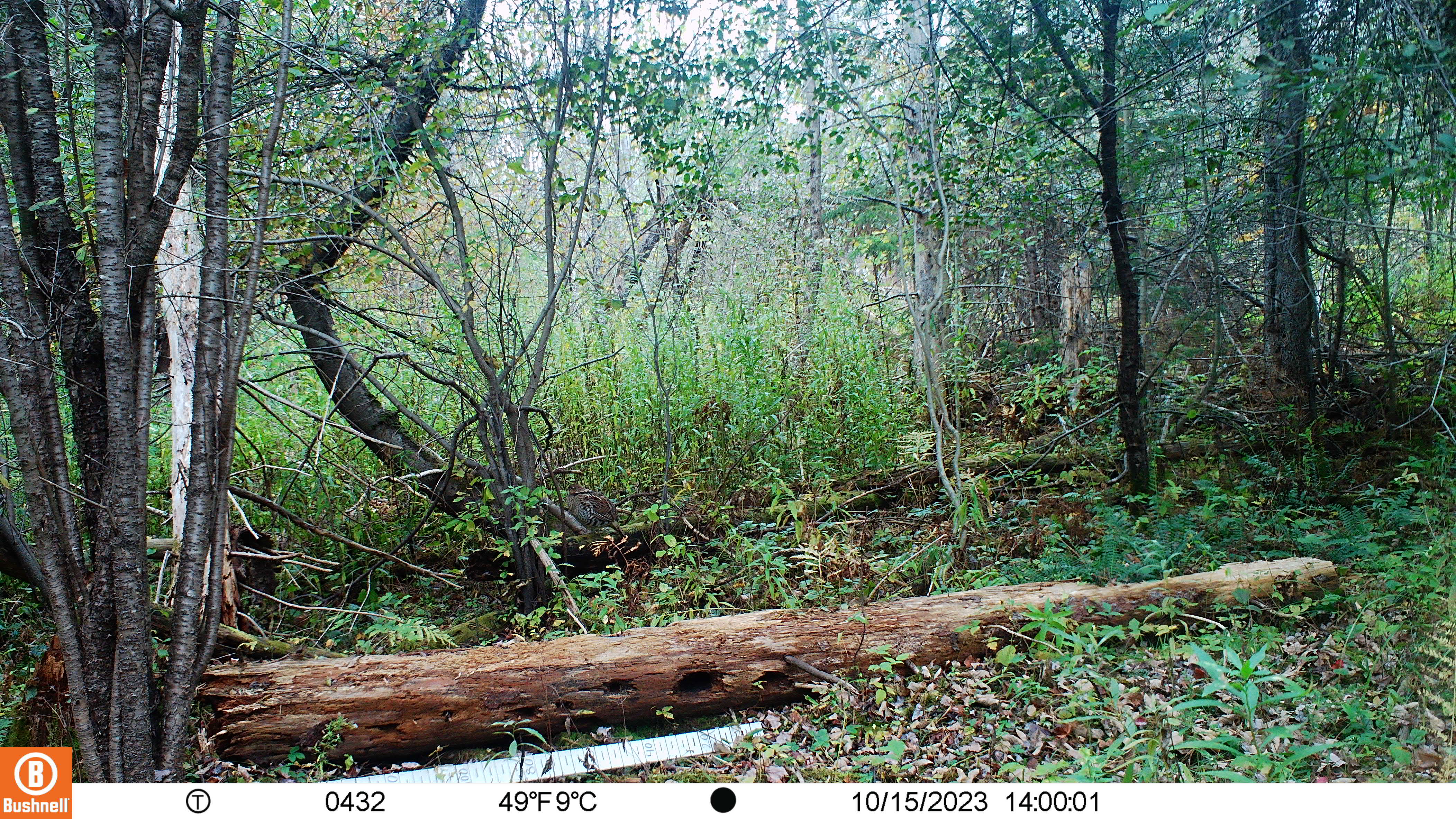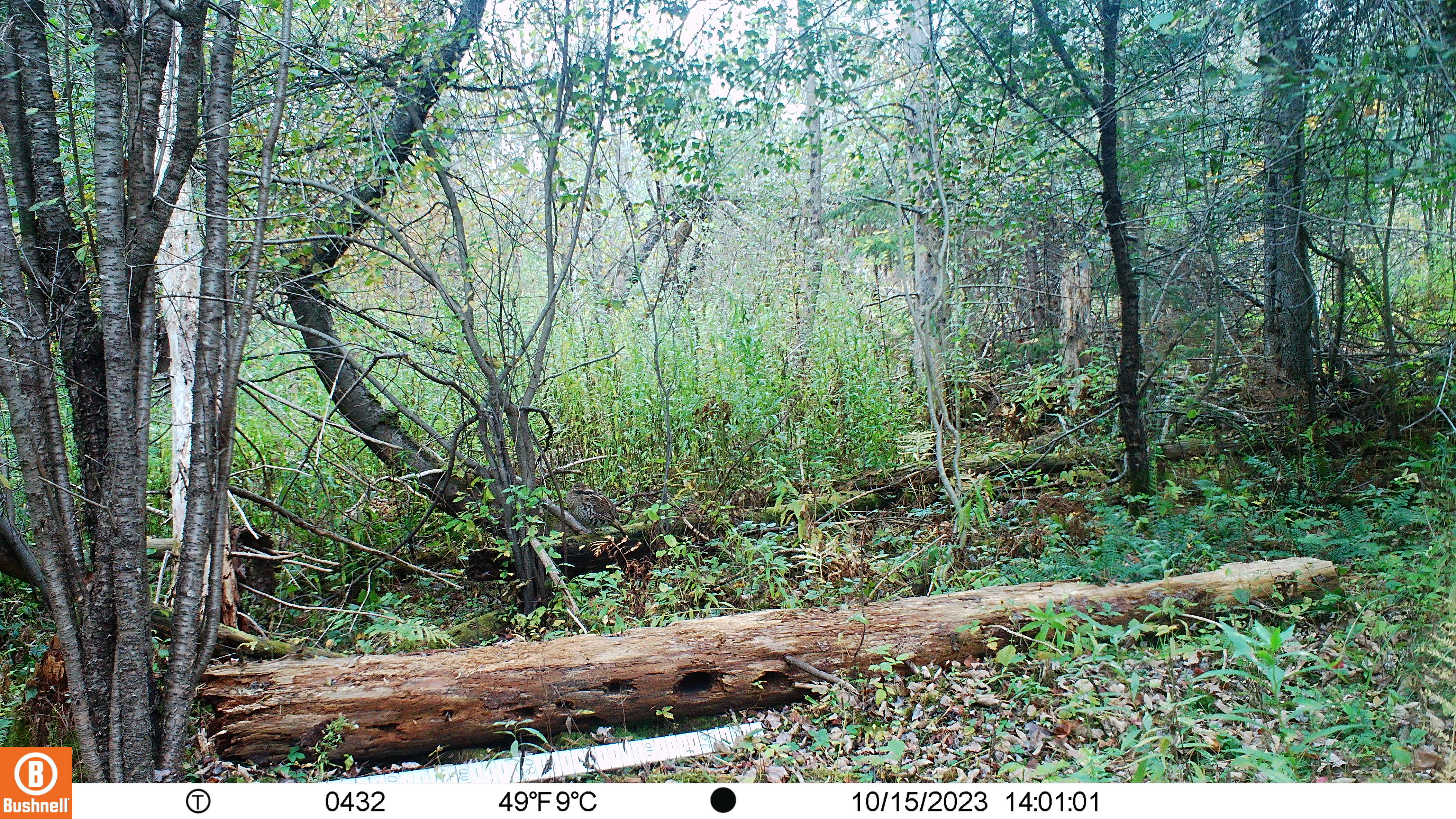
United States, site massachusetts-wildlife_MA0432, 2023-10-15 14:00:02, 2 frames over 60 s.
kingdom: Animalia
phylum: Chordata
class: Aves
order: Galliformes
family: Phasianidae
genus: Canachites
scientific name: Canachites canadensis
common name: spruce grouse